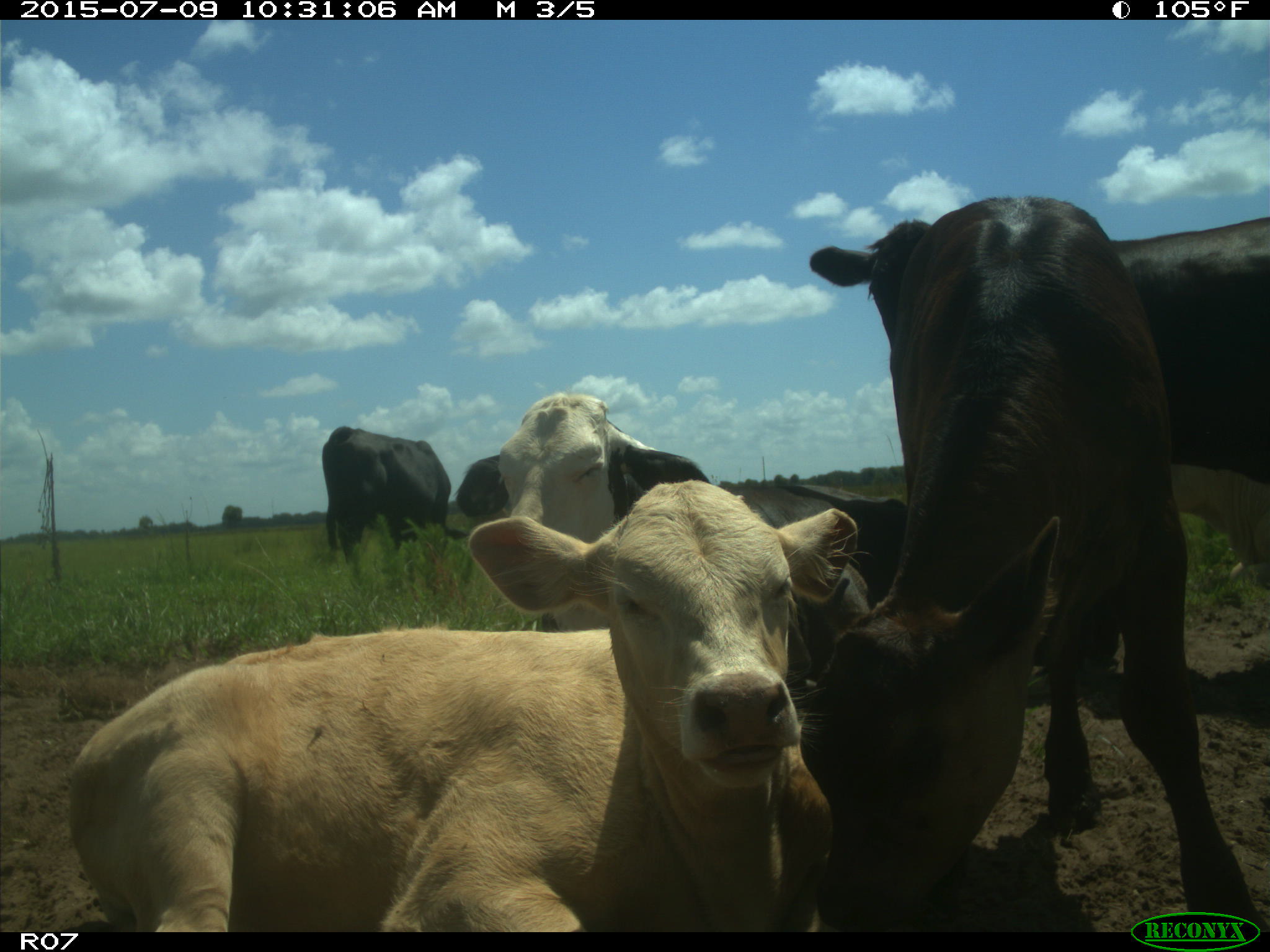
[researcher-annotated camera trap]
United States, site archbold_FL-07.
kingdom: Animalia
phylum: Chordata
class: Mammalia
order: Artiodactyla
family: Bovidae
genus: Bos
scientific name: Bos taurus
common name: domestic cow